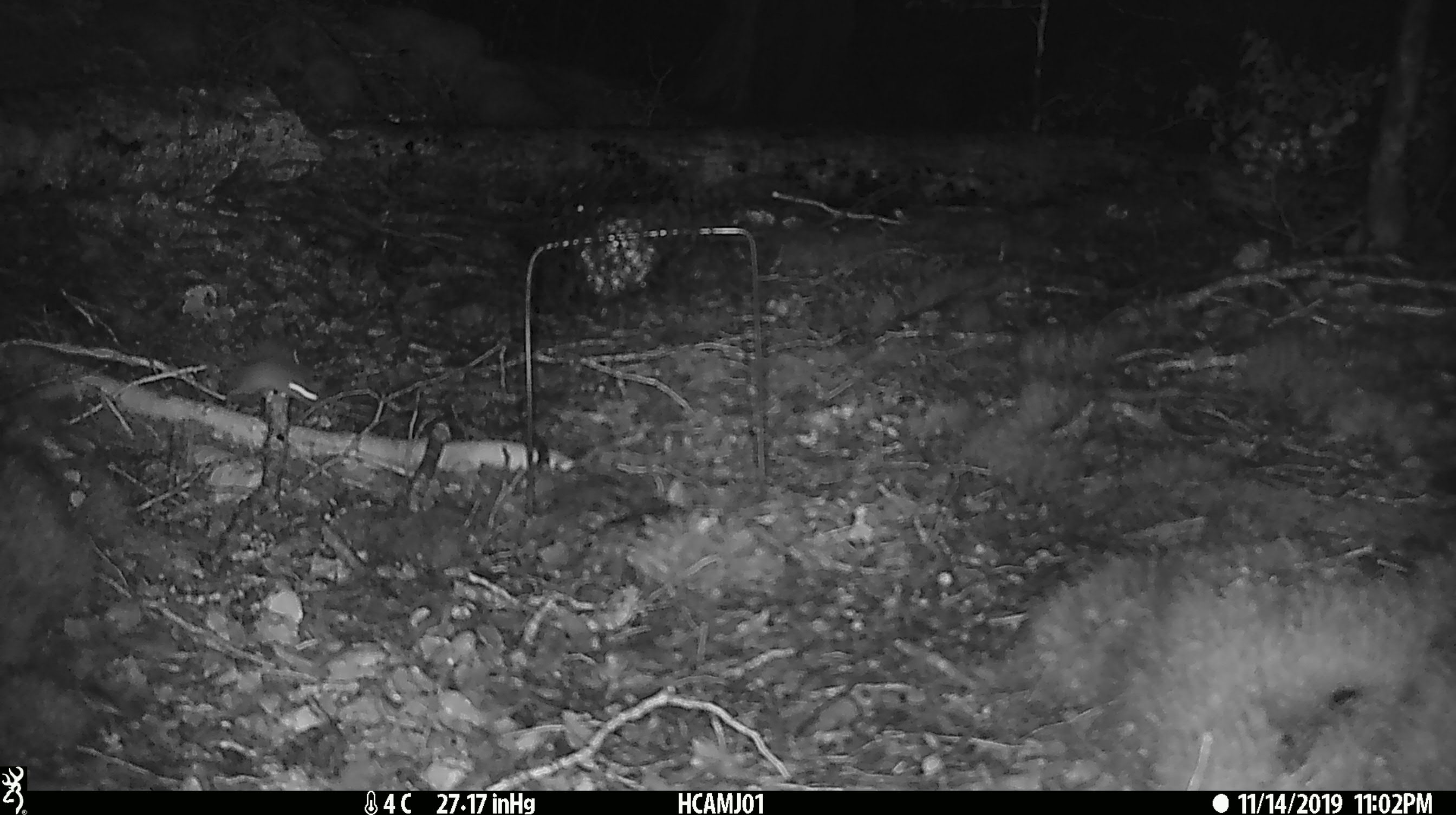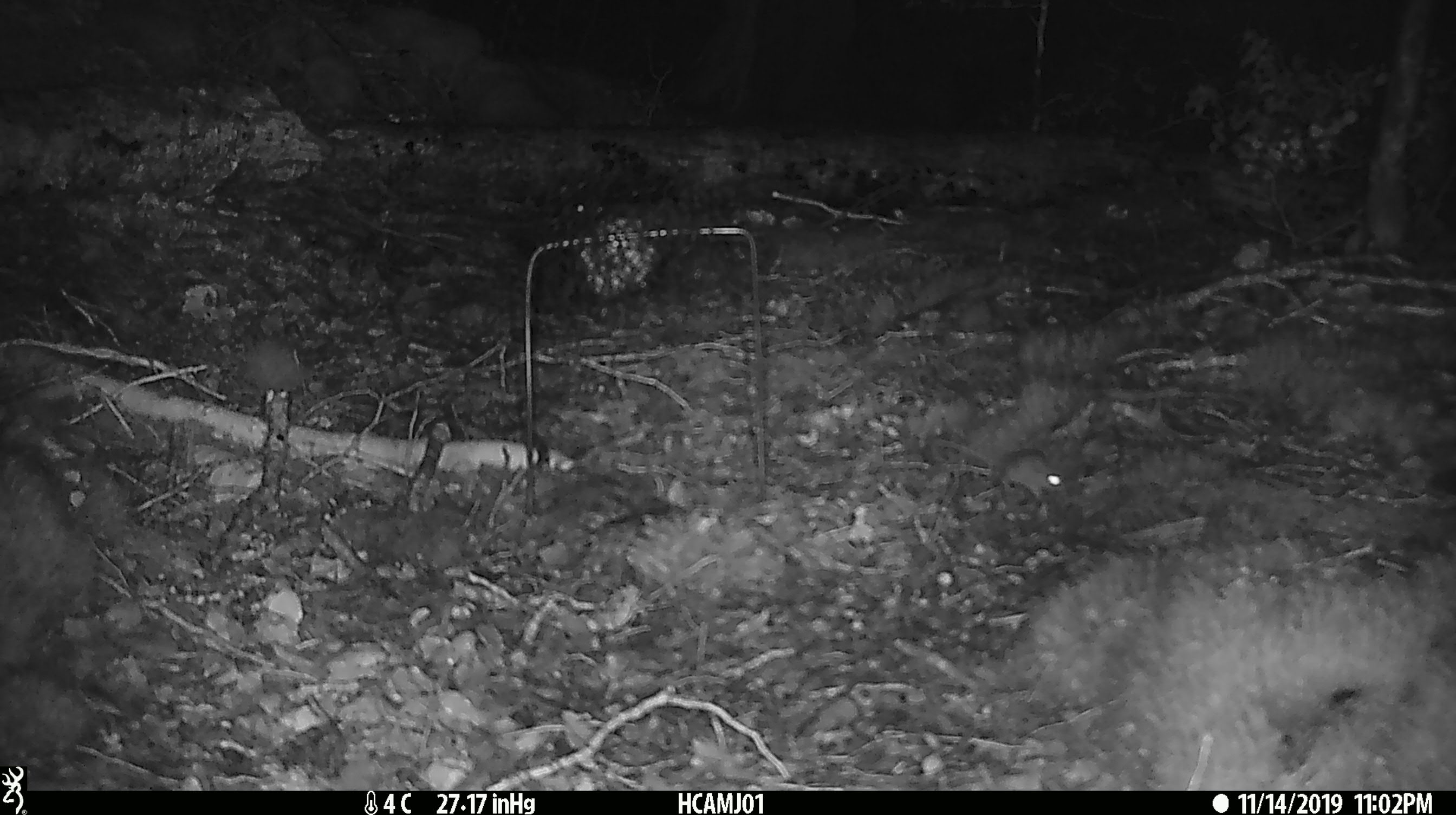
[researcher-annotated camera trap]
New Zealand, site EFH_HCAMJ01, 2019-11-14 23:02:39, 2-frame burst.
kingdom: Animalia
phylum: Chordata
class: Mammalia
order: Rodentia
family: Muridae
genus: Mus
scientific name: Mus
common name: mouse